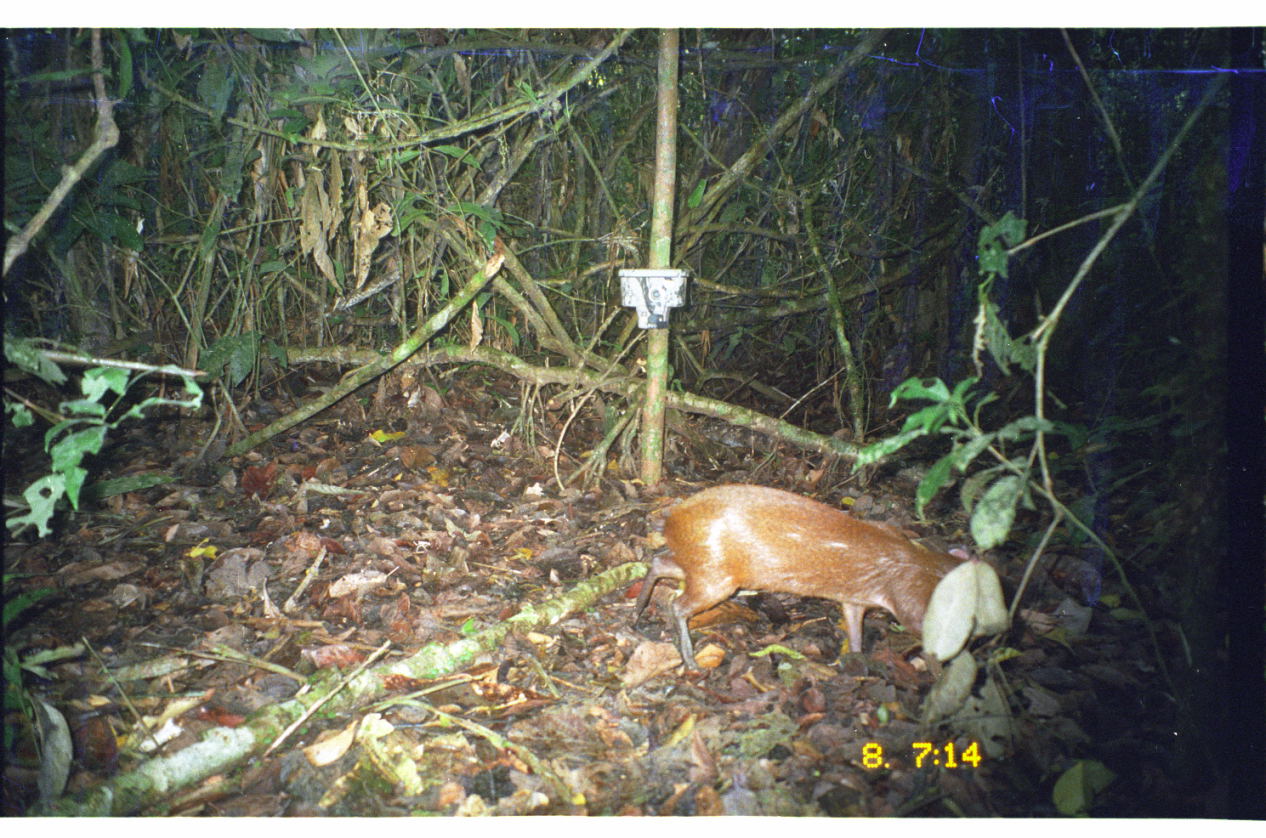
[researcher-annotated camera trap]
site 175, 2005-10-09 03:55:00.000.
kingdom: Animalia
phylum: Chordata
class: Mammalia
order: Rodentia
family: Dasyproctidae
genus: Dasyprocta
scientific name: Dasyprocta punctata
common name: central american agouti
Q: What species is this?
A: Dasyprocta punctata (central american agouti).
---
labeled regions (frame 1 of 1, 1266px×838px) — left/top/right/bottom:
dasyprocta punctata: 625/481/962/676